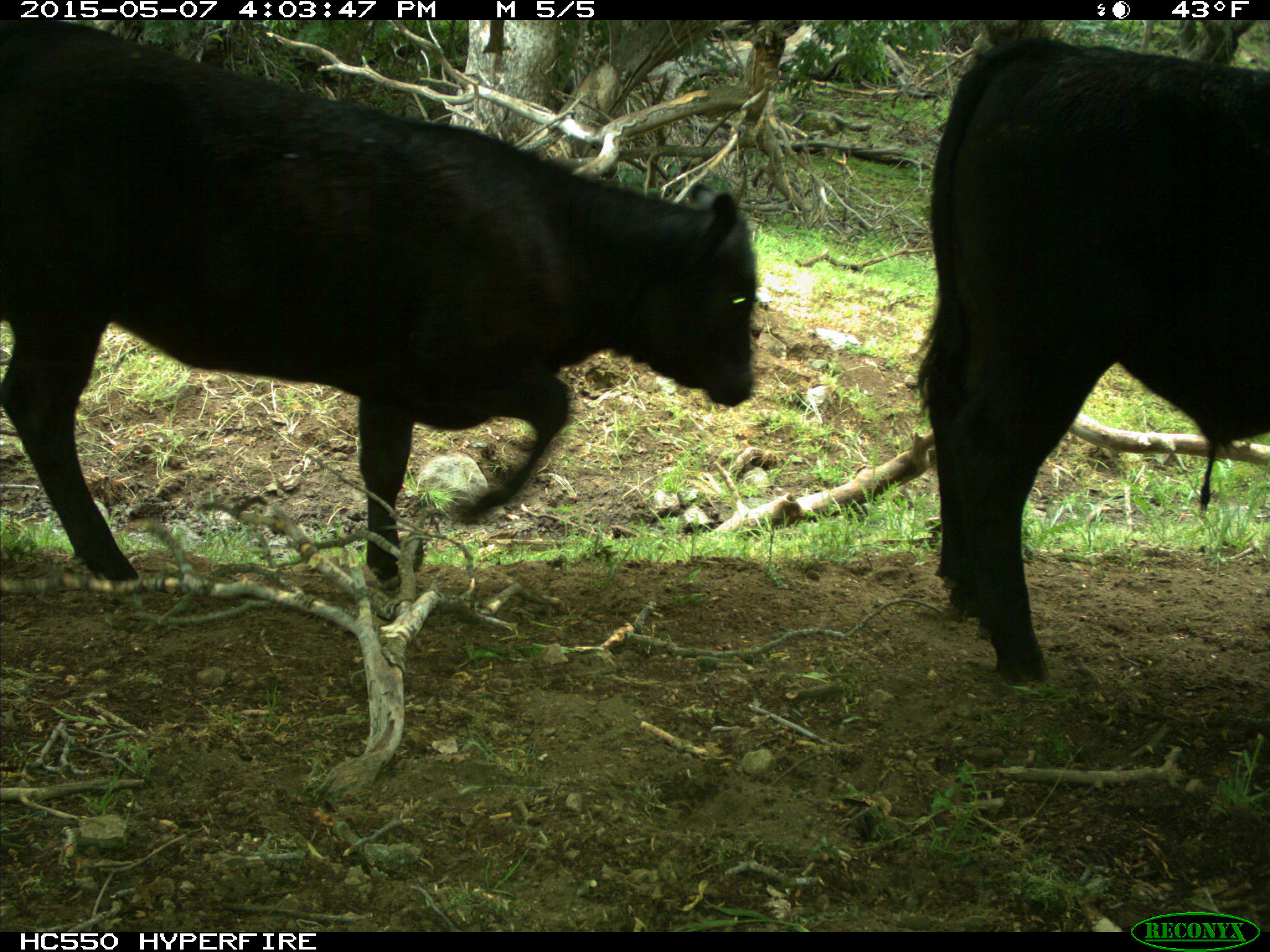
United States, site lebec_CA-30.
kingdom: Animalia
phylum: Chordata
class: Mammalia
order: Artiodactyla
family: Bovidae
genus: Bos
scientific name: Bos taurus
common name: domestic cow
Bos taurus (domestic cow).